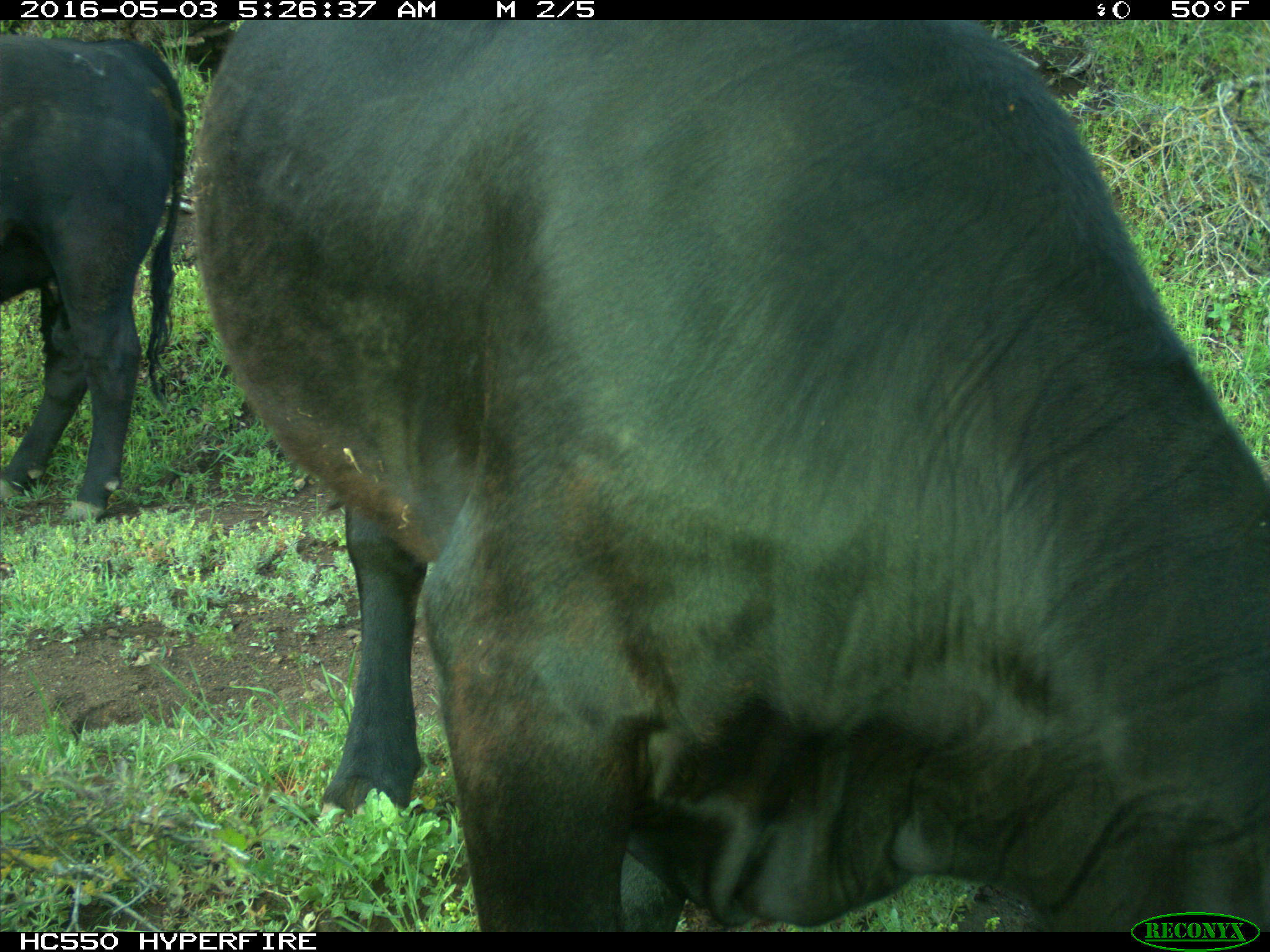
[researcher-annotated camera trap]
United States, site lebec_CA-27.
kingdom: Animalia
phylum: Chordata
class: Mammalia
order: Artiodactyla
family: Bovidae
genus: Bos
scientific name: Bos taurus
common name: domestic cow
Bos taurus (domestic cow).